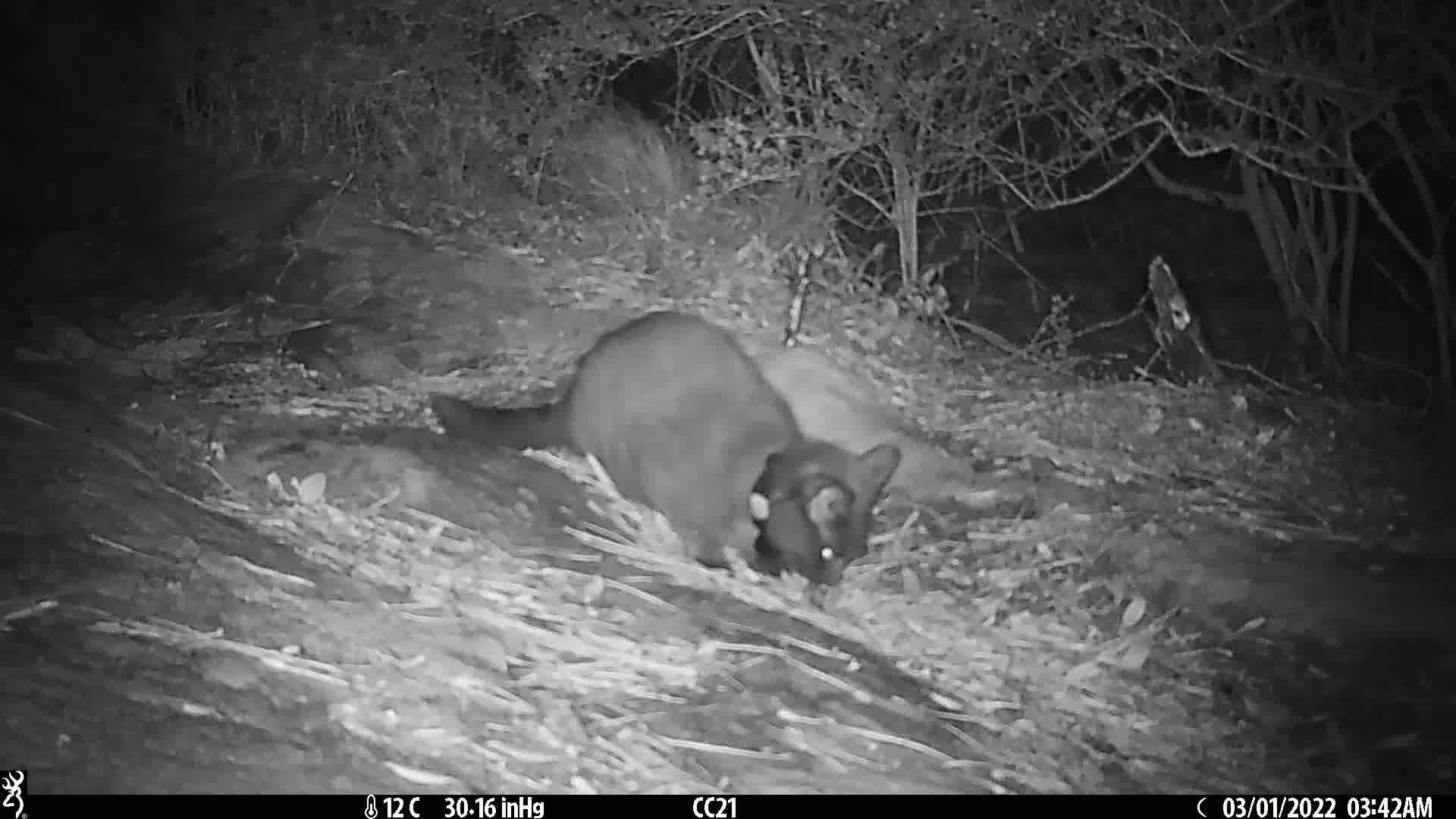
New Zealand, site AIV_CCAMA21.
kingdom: Animalia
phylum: Chordata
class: Mammalia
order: Carnivora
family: Felidae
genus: Felis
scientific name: Felis catus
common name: domestic cat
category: cat